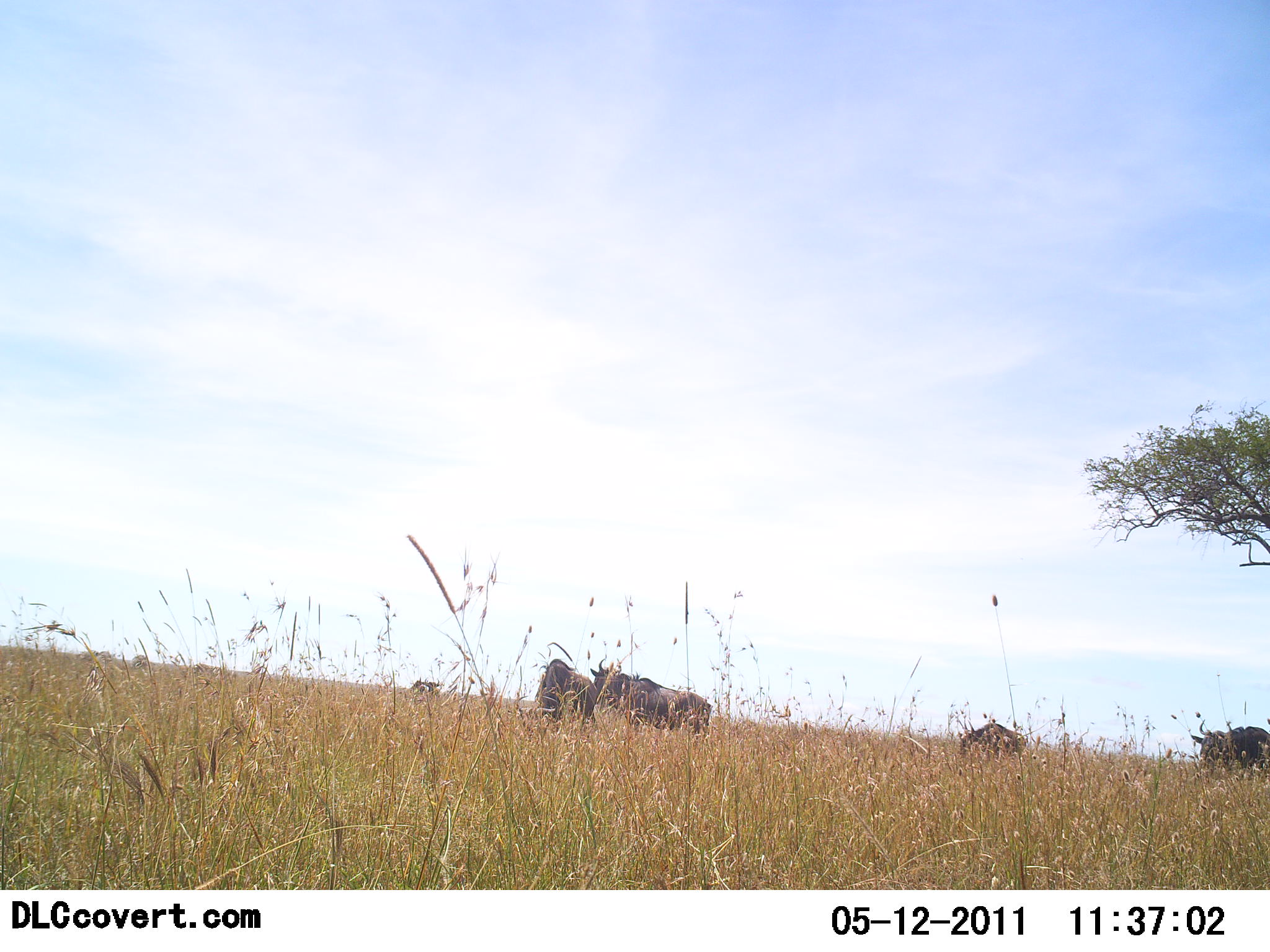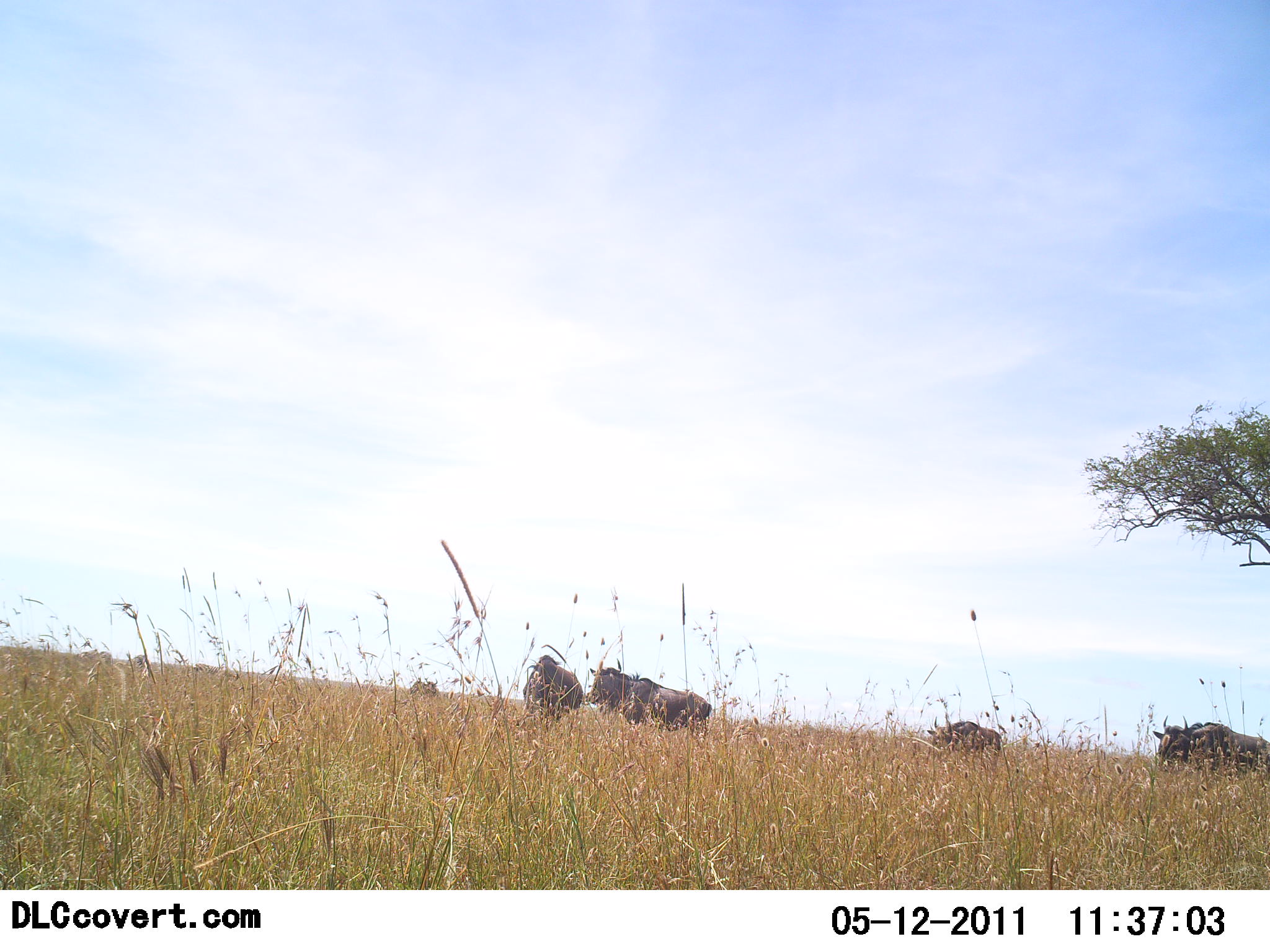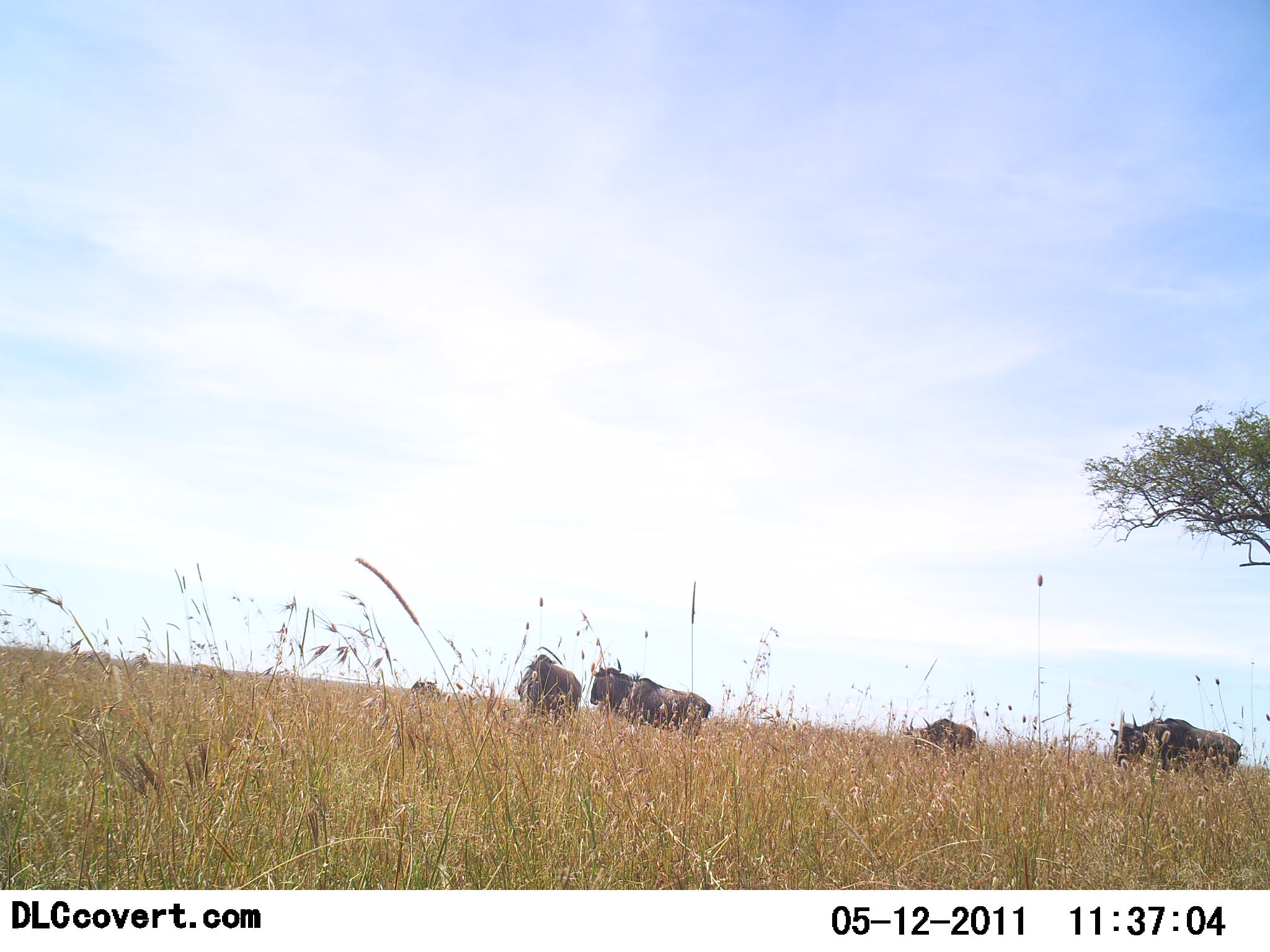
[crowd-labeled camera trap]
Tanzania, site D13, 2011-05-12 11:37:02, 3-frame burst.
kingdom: Animalia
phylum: Chordata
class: Mammalia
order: Artiodactyla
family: Bovidae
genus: Connochaetes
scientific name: Connochaetes taurinus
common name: blue wildebeest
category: wildebeest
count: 4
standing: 40%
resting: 0%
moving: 80%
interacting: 0%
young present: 10%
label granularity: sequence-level